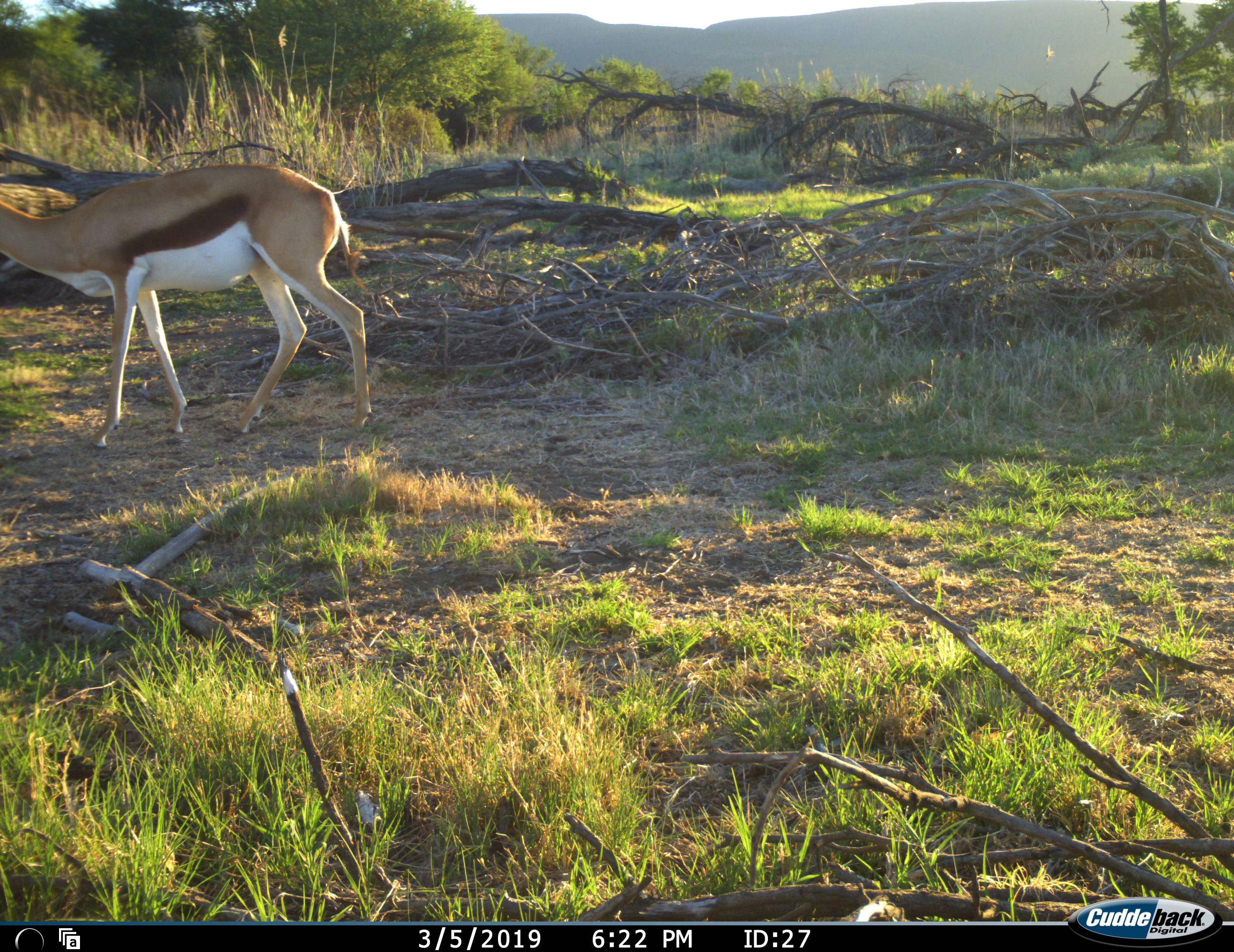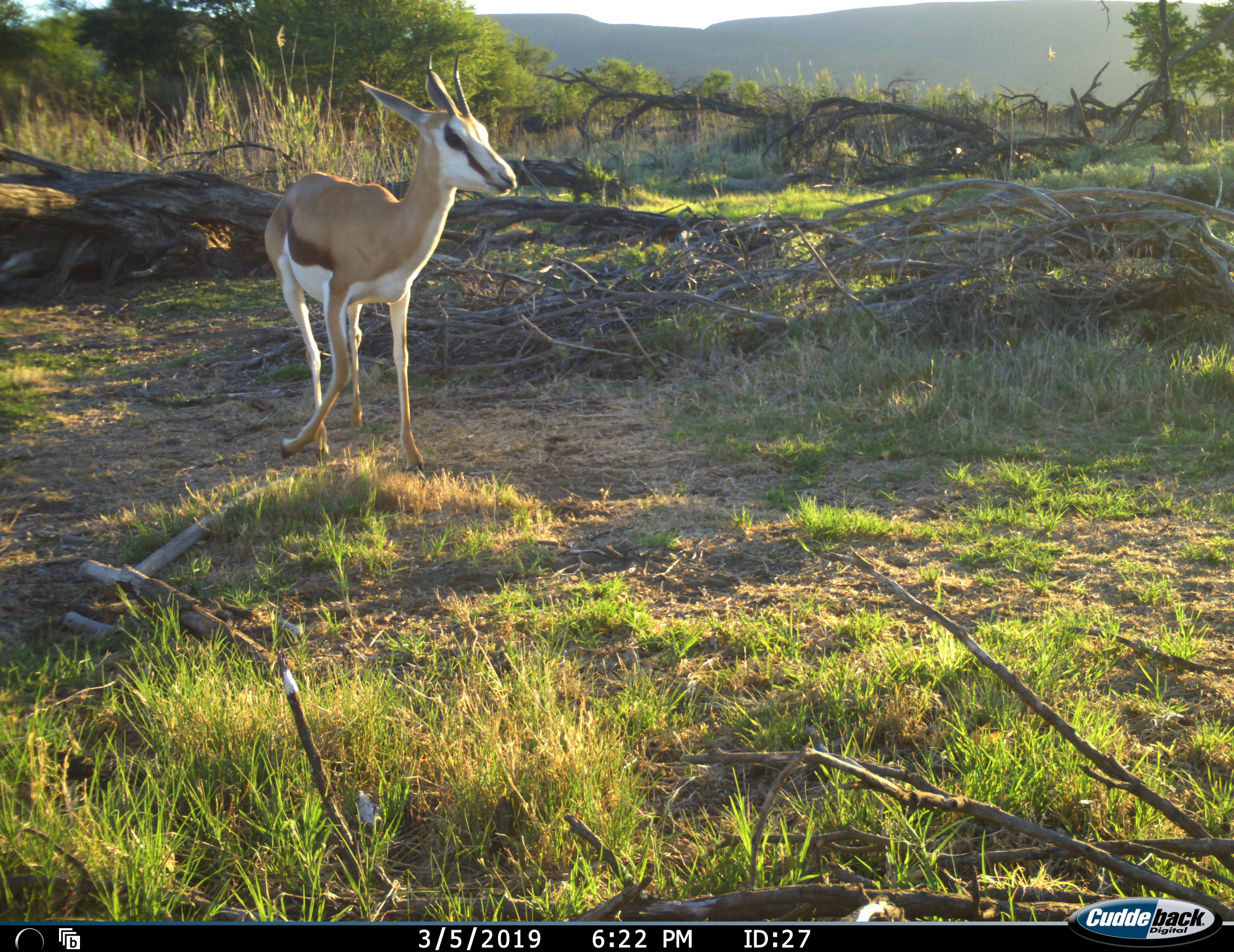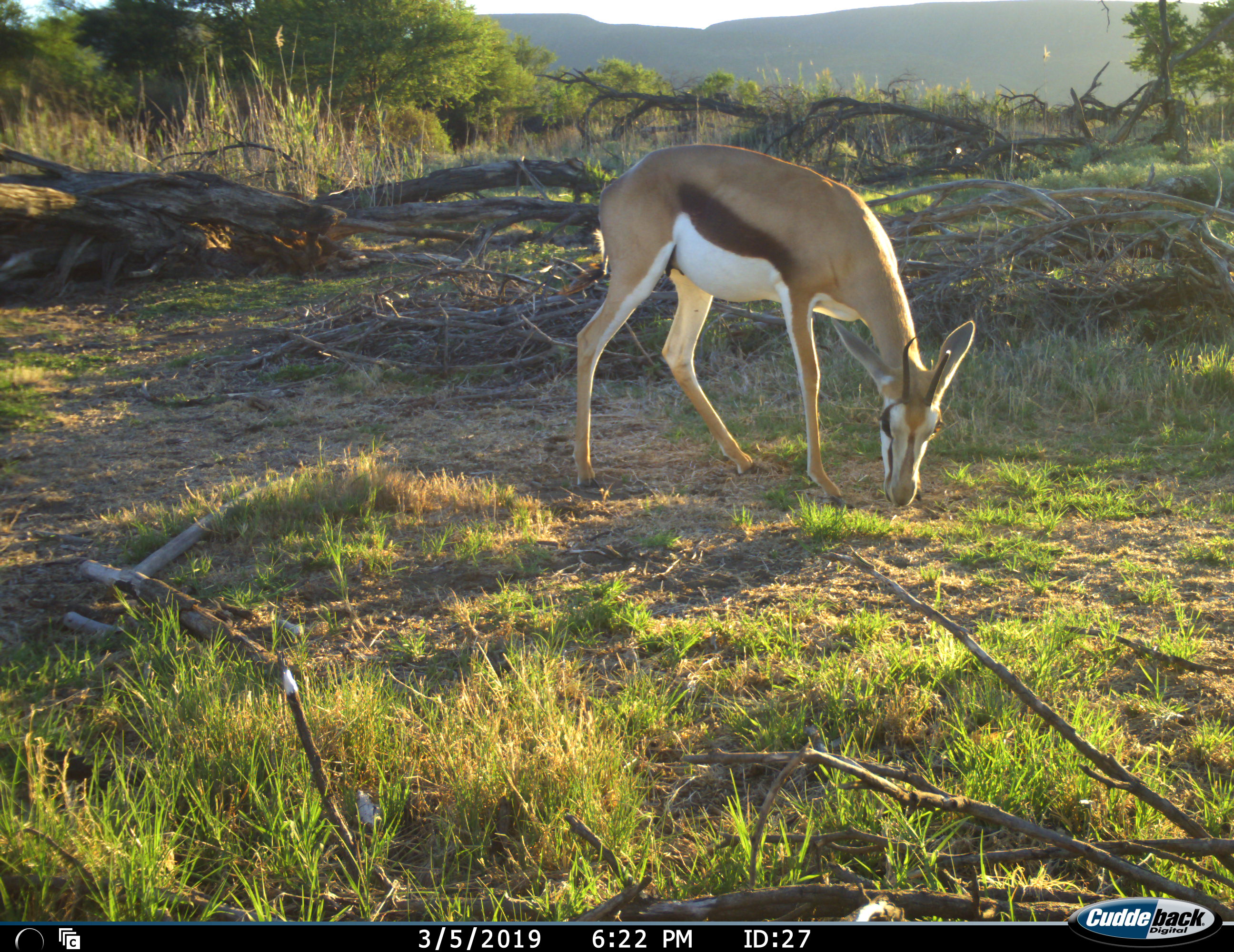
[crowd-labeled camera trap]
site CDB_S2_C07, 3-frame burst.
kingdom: Animalia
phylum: Chordata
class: Mammalia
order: Artiodactyla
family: Bovidae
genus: Antidorcas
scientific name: Antidorcas marsupialis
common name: springbok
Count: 1.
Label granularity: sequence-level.